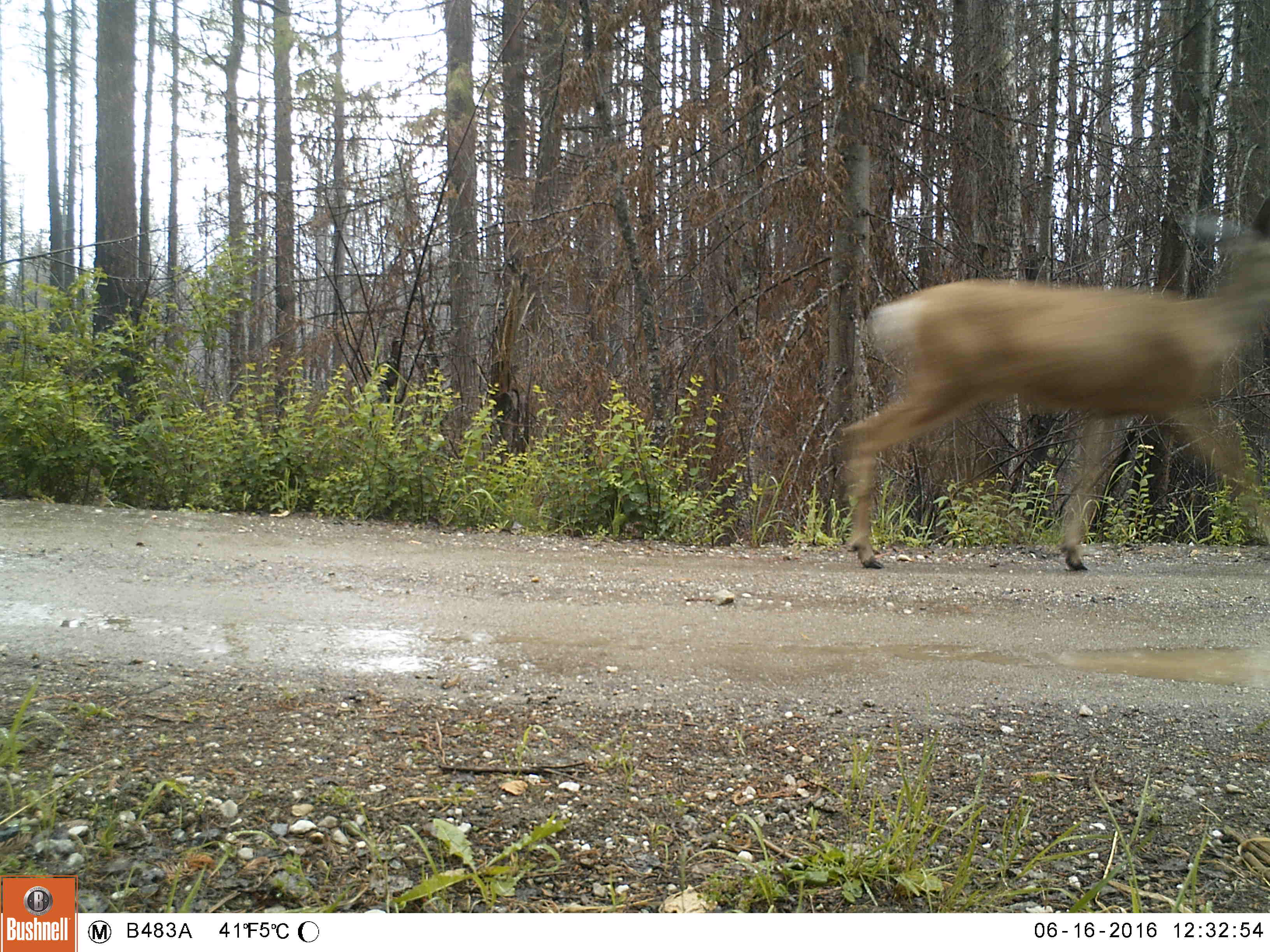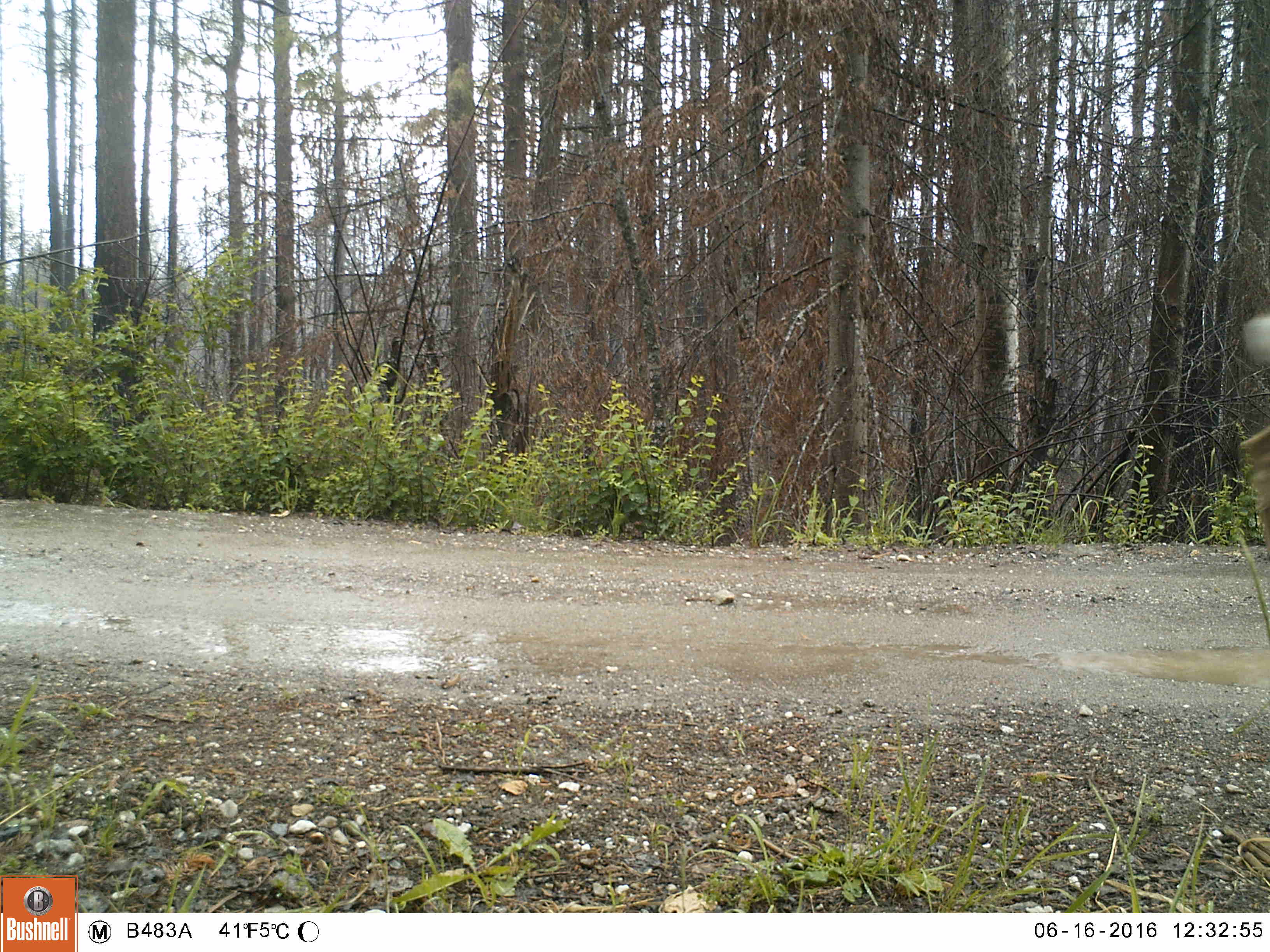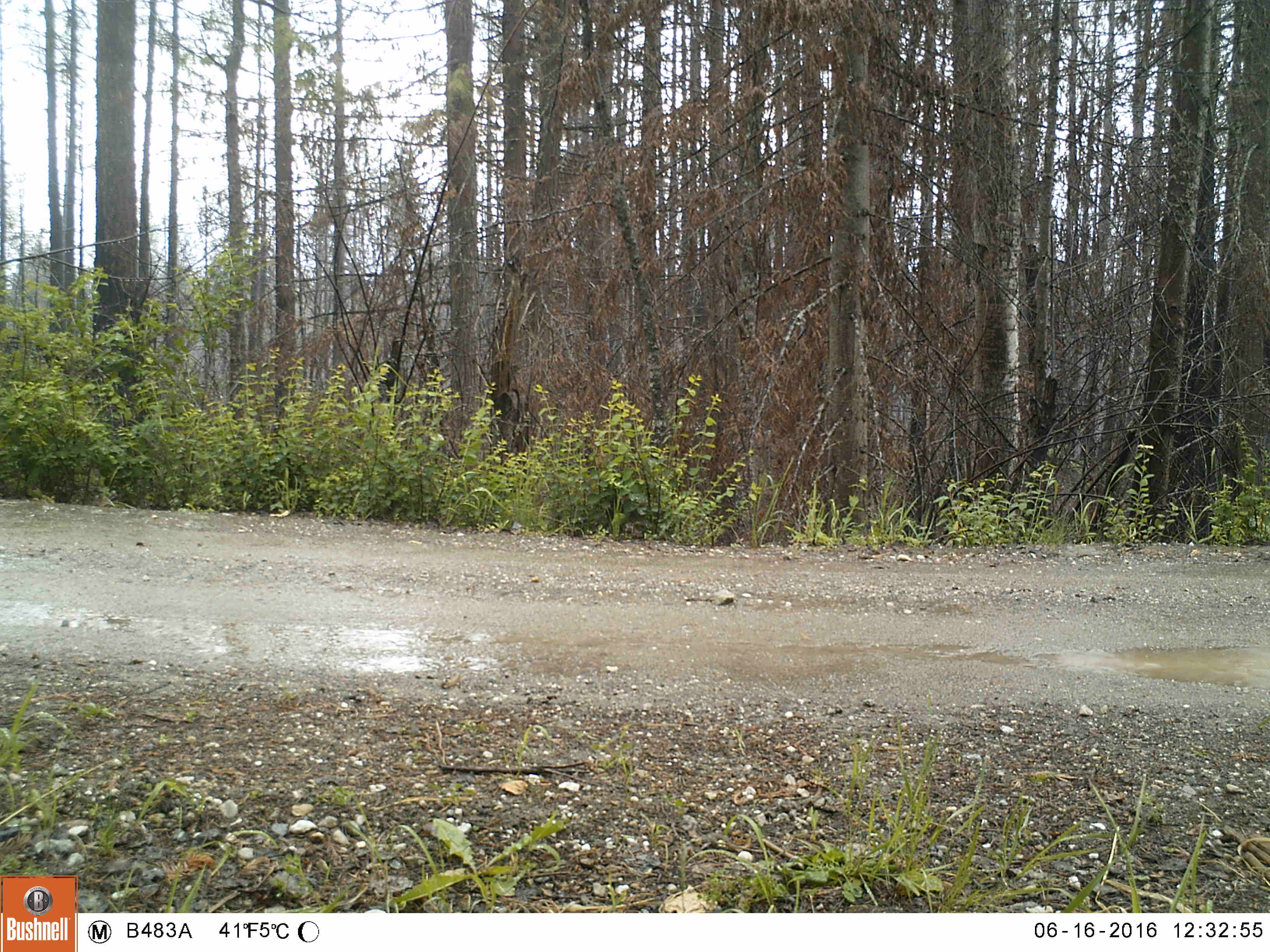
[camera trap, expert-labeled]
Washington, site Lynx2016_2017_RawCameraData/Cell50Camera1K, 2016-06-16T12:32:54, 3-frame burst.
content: unidentified animal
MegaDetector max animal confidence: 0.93